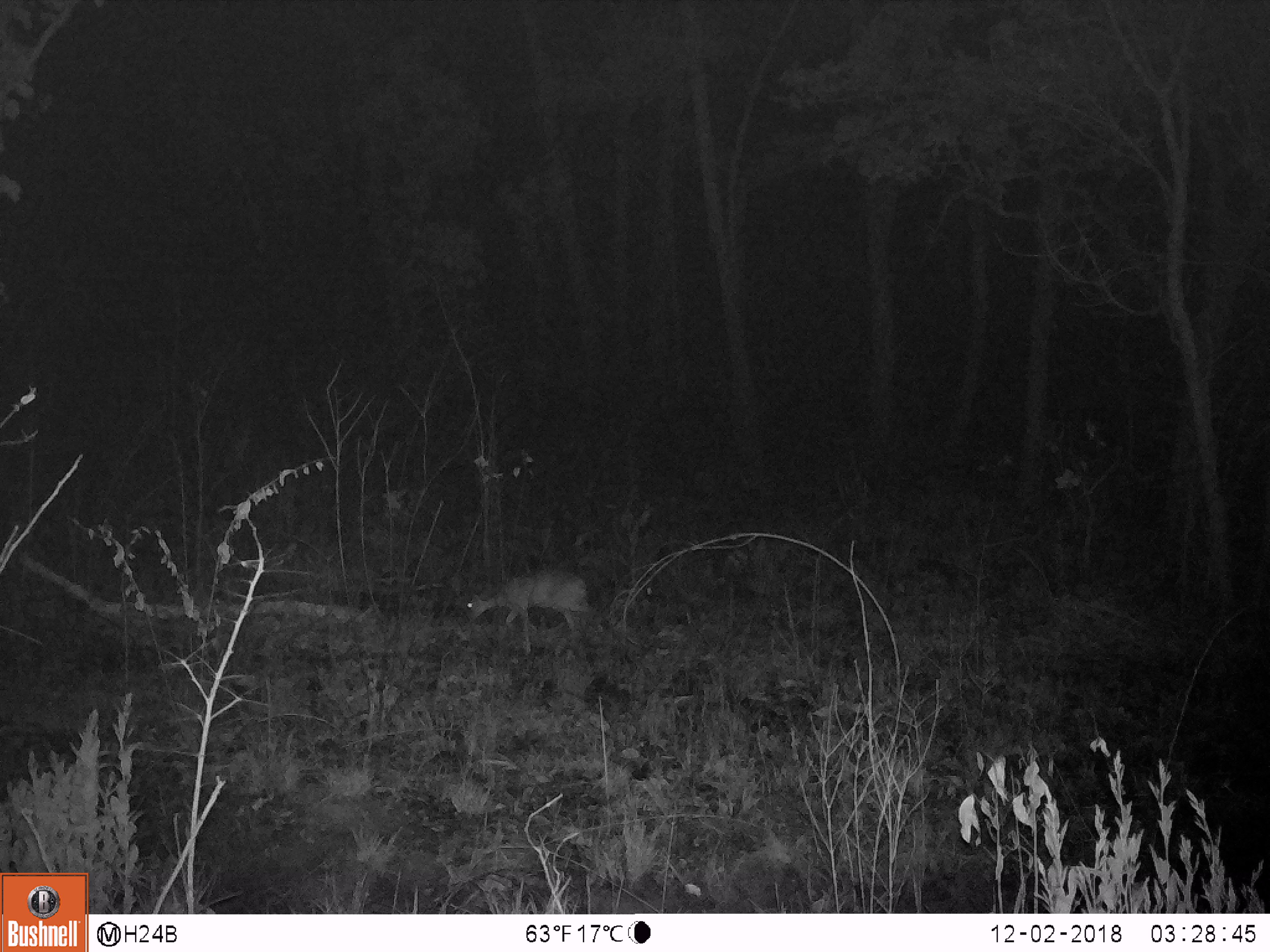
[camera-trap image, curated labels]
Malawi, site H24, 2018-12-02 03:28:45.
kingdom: Animalia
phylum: Chordata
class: Mammalia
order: Artiodactyla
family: Bovidae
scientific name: Antilopinae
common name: small antelope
Small antelope (Antilopinae), count 1.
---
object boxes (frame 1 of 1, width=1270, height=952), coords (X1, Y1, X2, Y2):
small antelope: (452, 569, 595, 644)